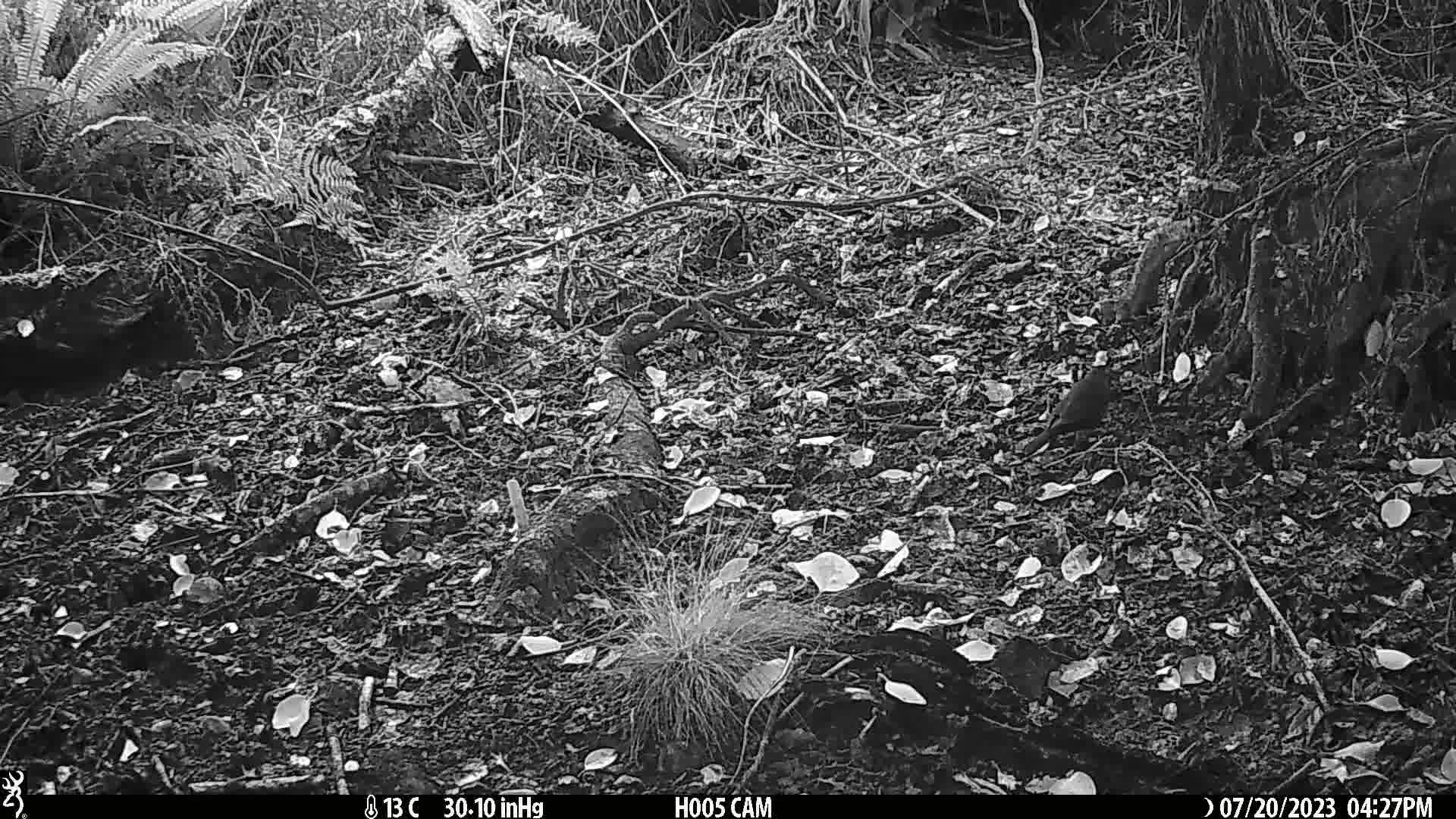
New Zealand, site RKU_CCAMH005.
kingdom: Animalia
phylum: Chordata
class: Aves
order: Passeriformes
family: Turdidae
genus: Turdus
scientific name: Turdus merula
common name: eurasian blackbird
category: blackbird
Blackbird (eurasian blackbird) (Turdus merula).